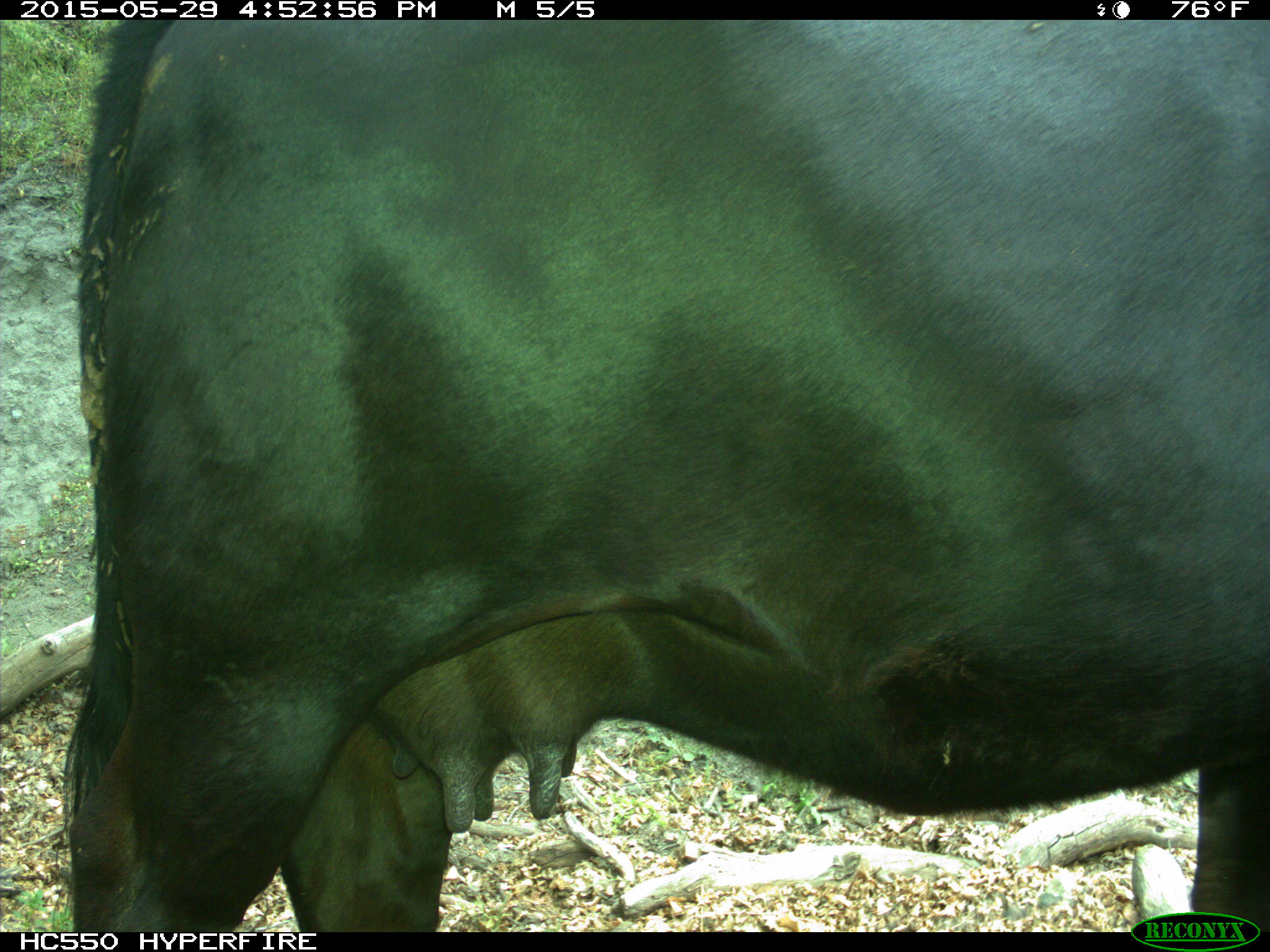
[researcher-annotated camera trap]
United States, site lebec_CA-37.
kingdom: Animalia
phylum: Chordata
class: Mammalia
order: Artiodactyla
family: Bovidae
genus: Bos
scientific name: Bos taurus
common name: domestic cow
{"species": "Bos taurus (domestic cow)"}